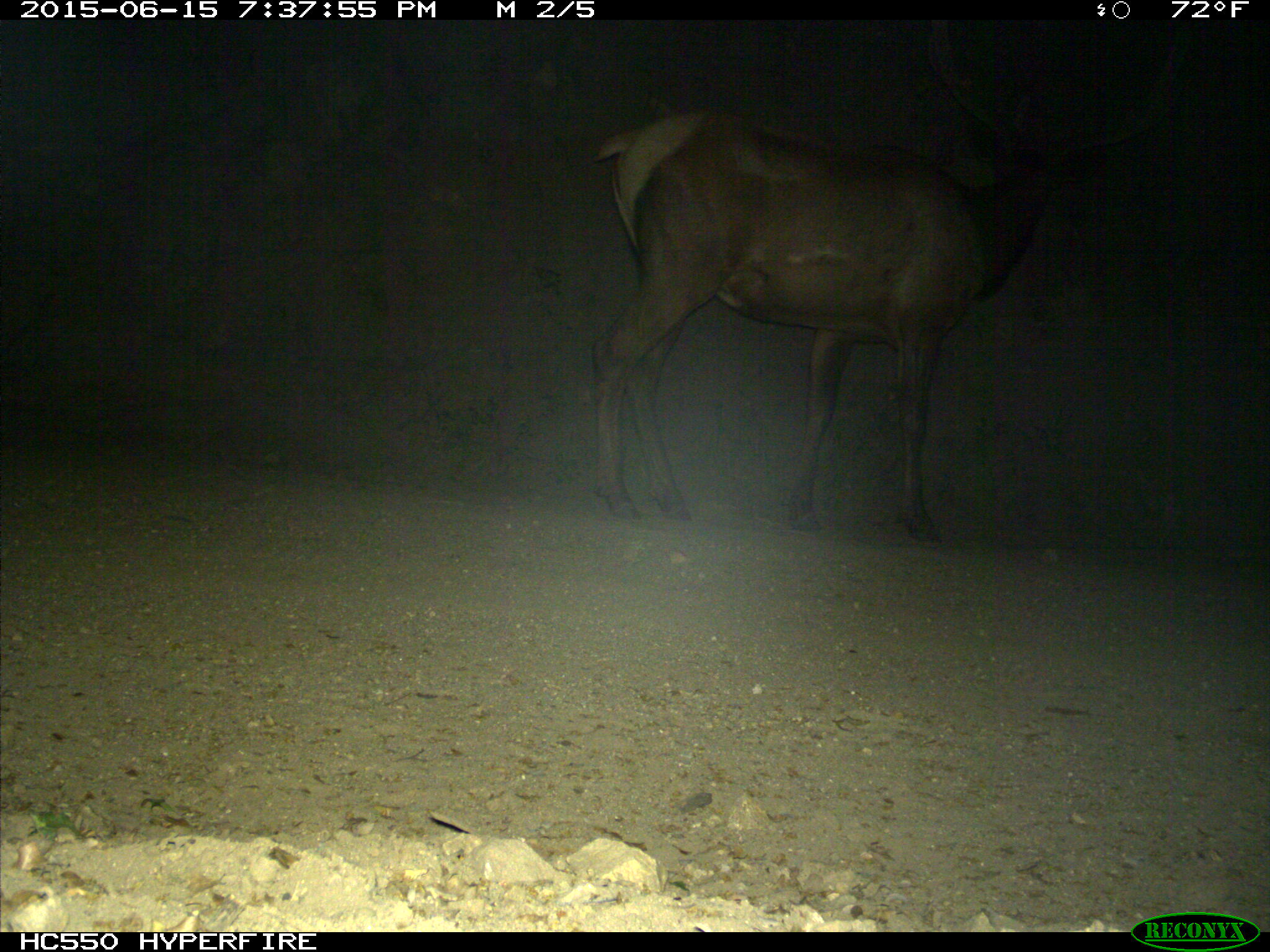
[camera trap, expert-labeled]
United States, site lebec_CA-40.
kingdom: Animalia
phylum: Chordata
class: Mammalia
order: Artiodactyla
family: Cervidae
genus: Cervus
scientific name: Cervus canadensis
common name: elk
Cervus canadensis (elk).